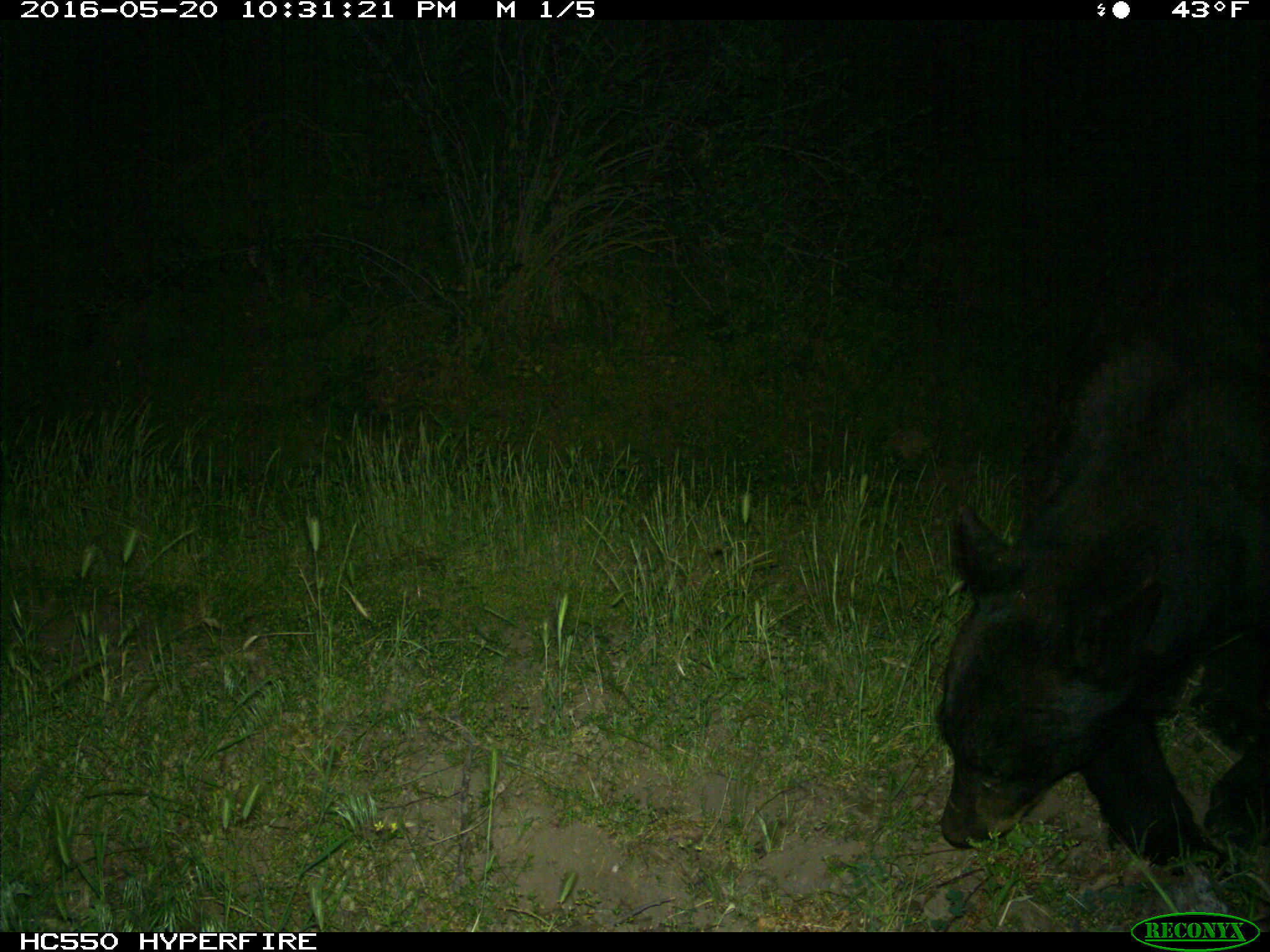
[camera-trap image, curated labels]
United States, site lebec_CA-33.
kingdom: Animalia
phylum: Chordata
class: Mammalia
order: Carnivora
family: Ursidae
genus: Ursus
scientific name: Ursus americanus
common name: american black bear